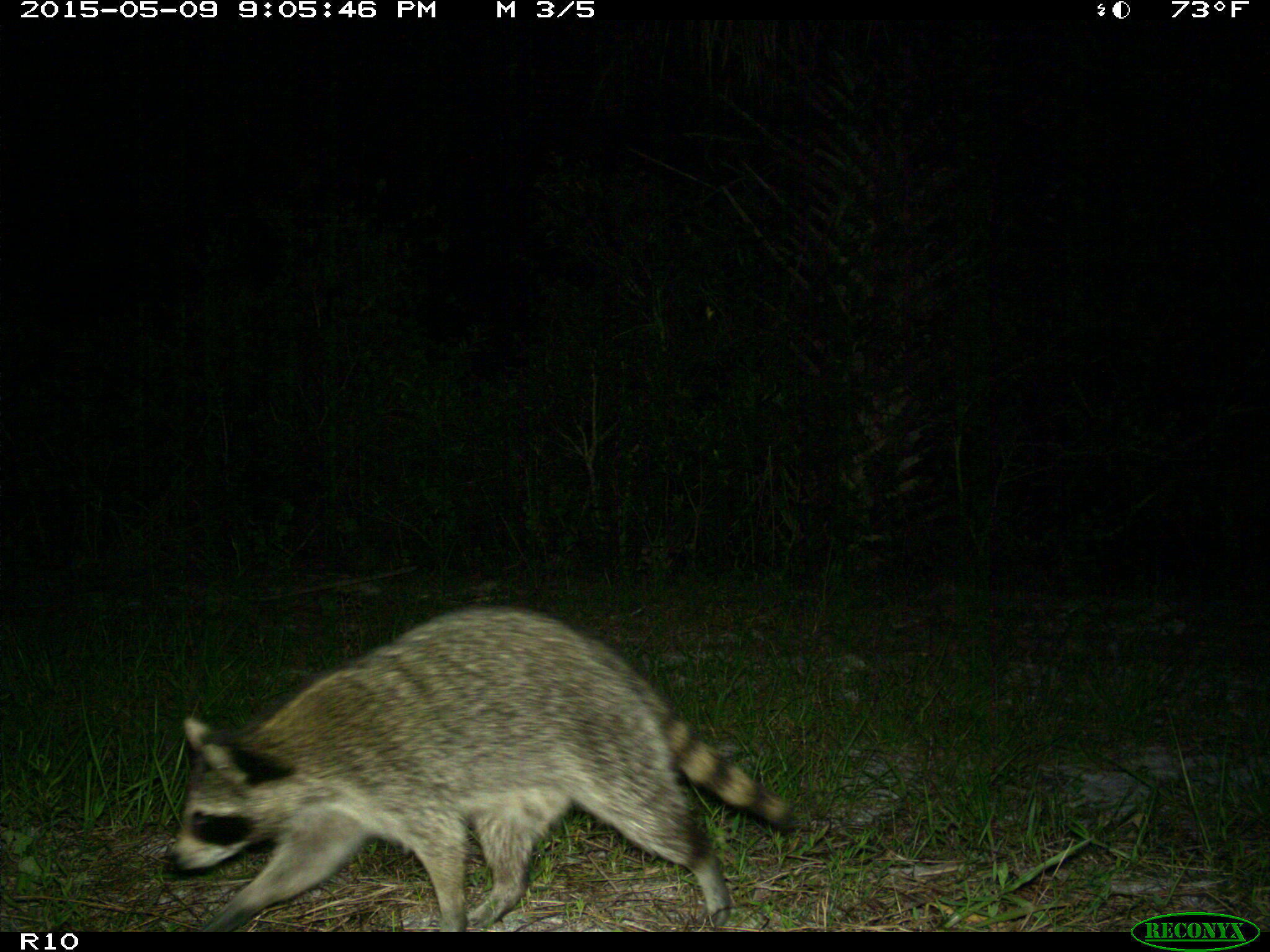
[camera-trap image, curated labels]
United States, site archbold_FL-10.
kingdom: Animalia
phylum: Chordata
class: Mammalia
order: Carnivora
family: Procyonidae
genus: Procyon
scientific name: Procyon lotor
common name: common raccoon